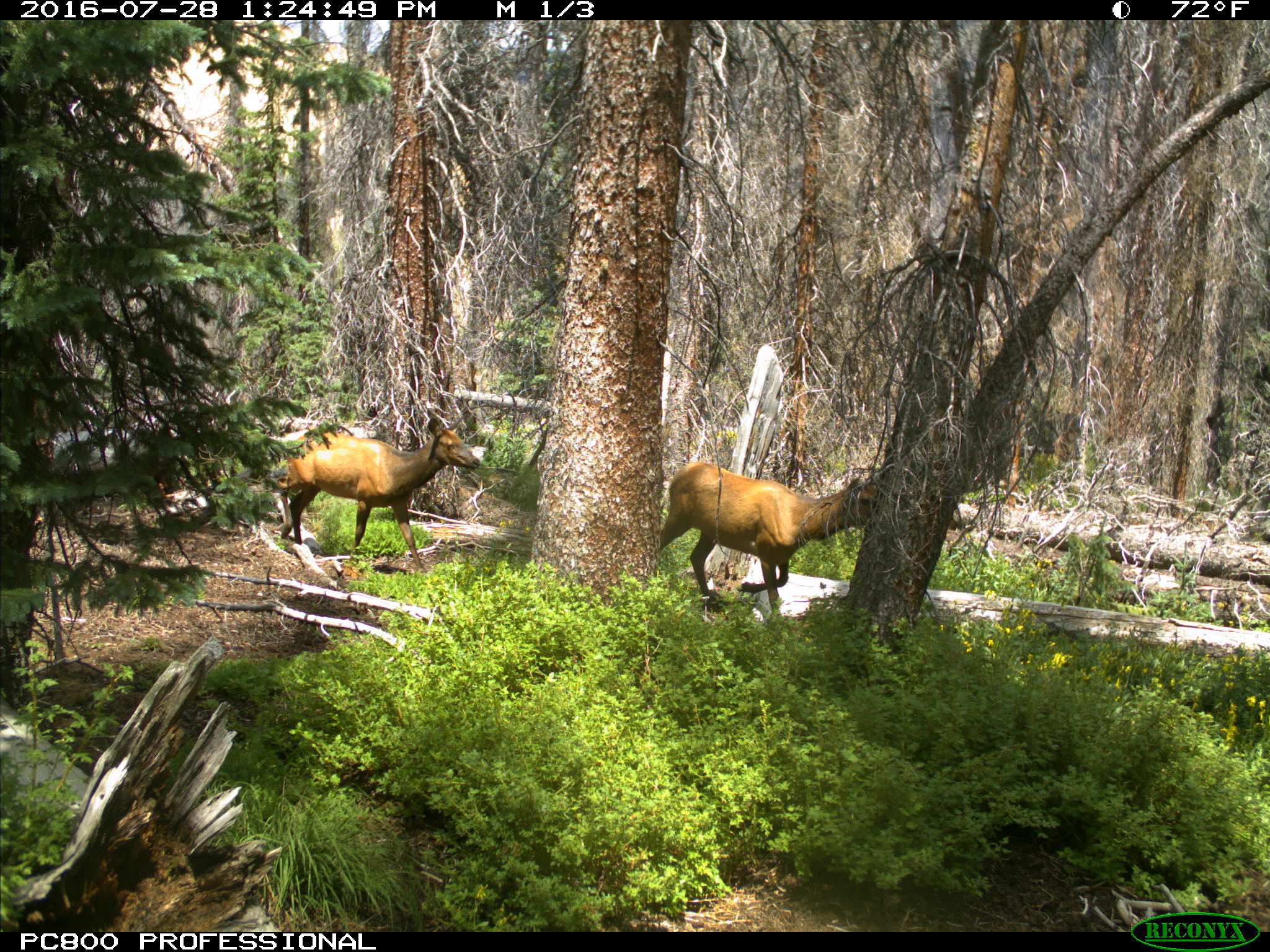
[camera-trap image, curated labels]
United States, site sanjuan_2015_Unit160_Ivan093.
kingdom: Animalia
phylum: Chordata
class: Mammalia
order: Artiodactyla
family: Cervidae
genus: Cervus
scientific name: Cervus elaphus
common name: red deer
Cervus elaphus (red deer).